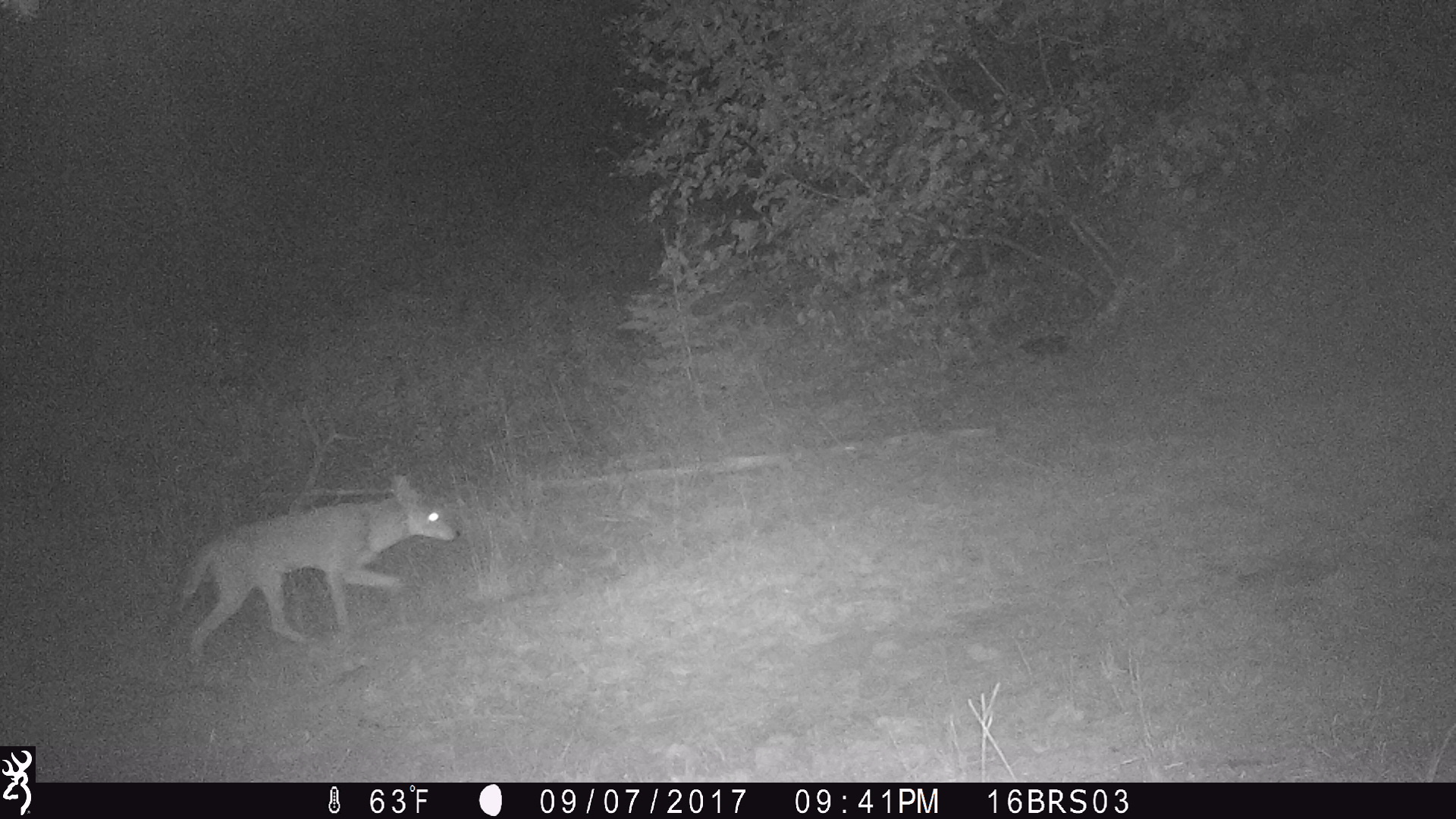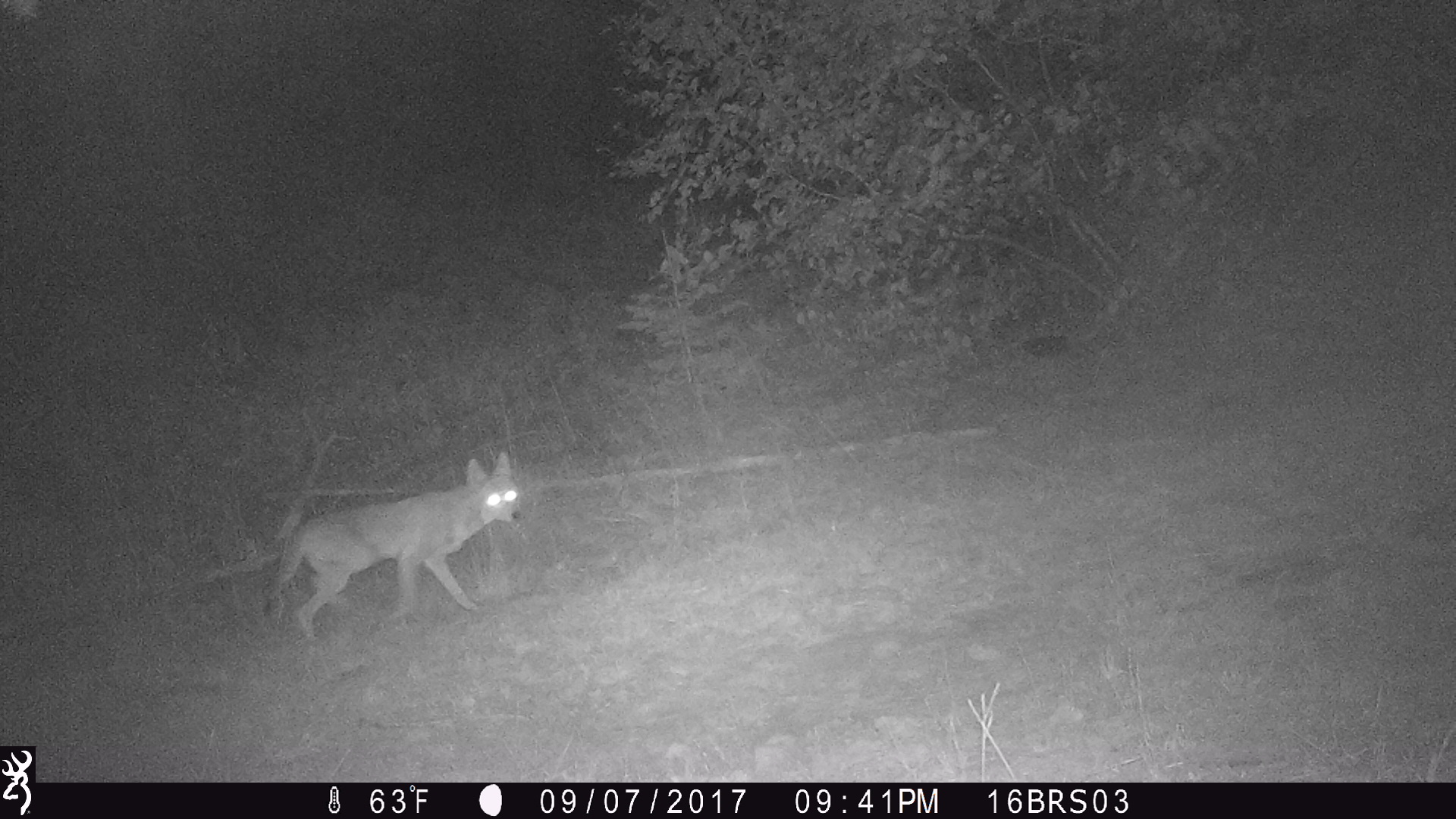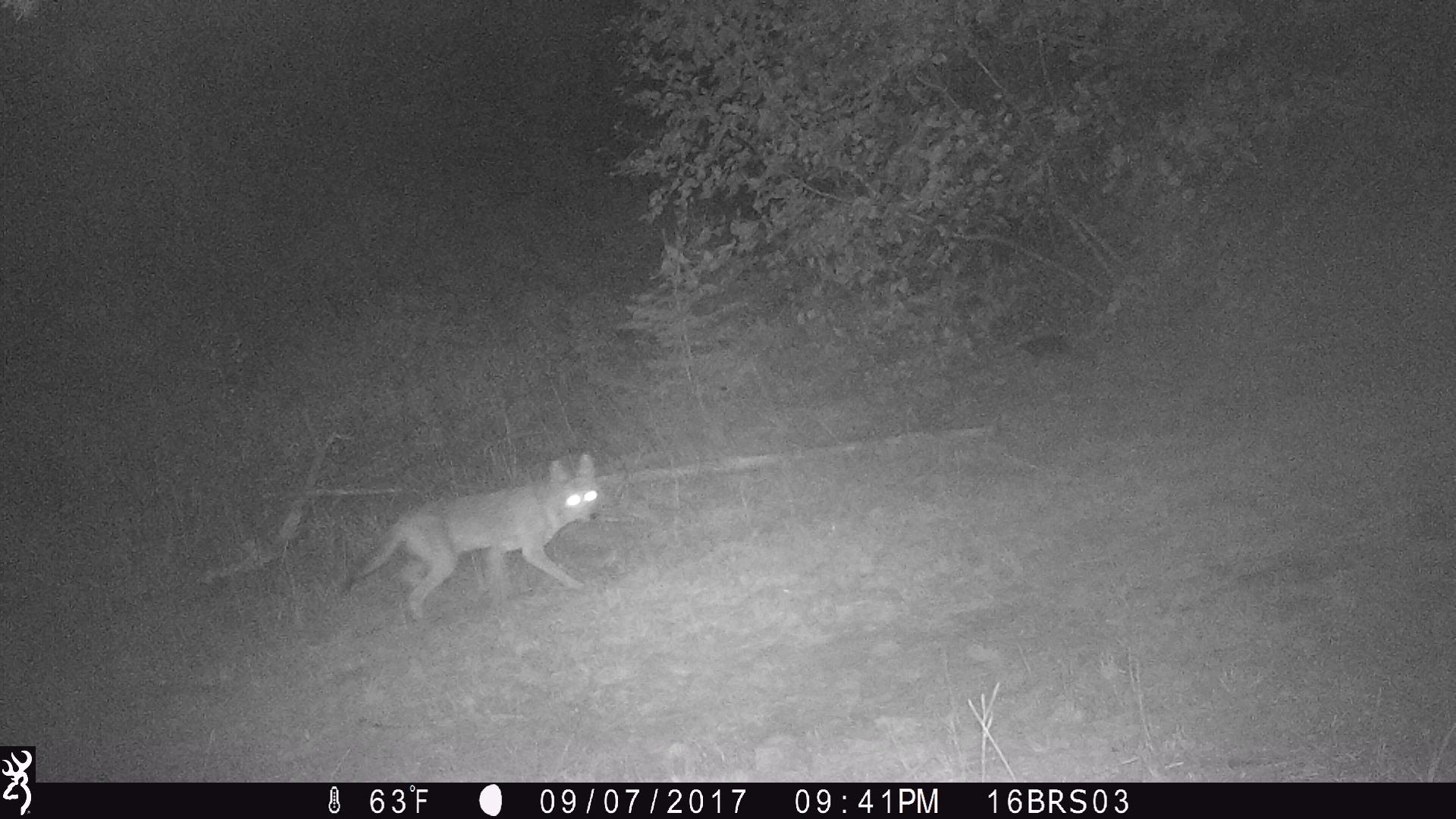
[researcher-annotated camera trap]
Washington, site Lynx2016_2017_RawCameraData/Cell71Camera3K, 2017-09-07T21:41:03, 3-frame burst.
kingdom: Animalia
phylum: Chordata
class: Mammalia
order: Carnivora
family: Canidae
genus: Canis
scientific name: Canis latrans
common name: coyote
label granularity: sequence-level